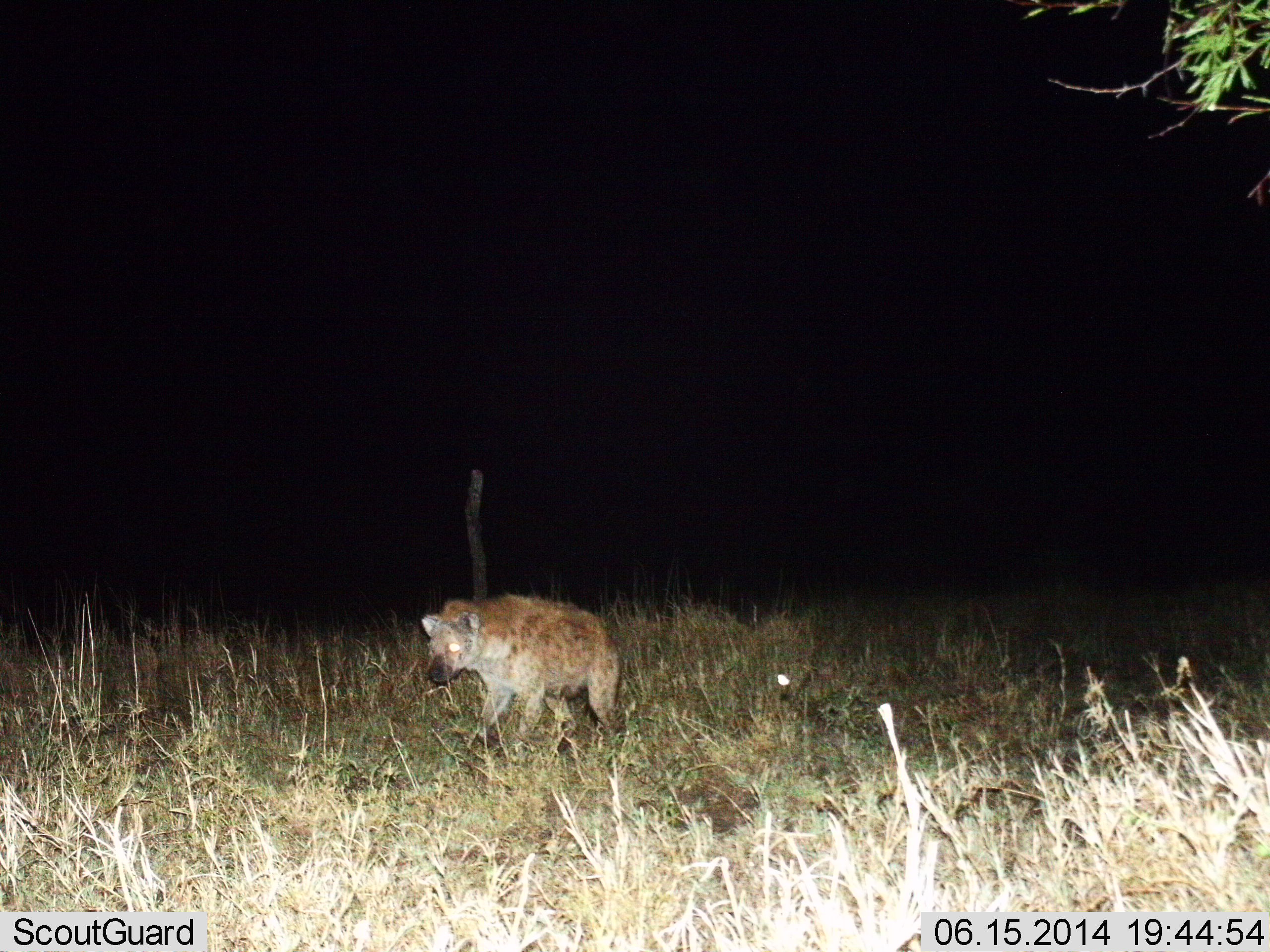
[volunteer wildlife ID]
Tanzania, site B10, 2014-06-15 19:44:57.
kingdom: Animalia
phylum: Chordata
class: Mammalia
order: Carnivora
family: Hyaenidae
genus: Crocuta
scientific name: Crocuta crocuta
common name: spotted hyena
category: hyenaspotted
Hyenaspotted (spotted hyena) (Crocuta crocuta), count 1. Behavior (volunteer vote fractions): standing 60%, resting 0%, moving 40%, interacting 10%. Young present (vote fraction): 0%. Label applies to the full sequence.